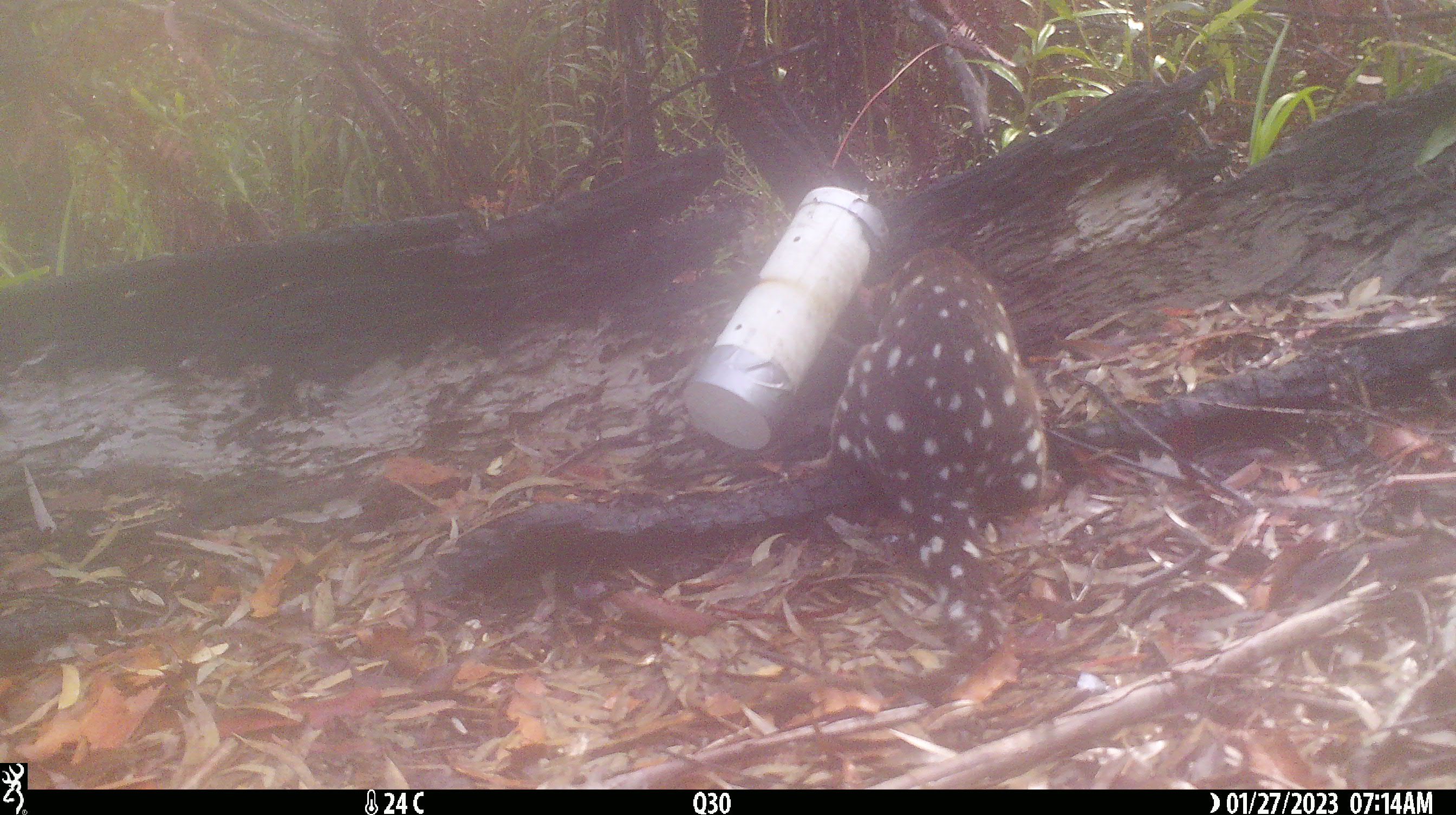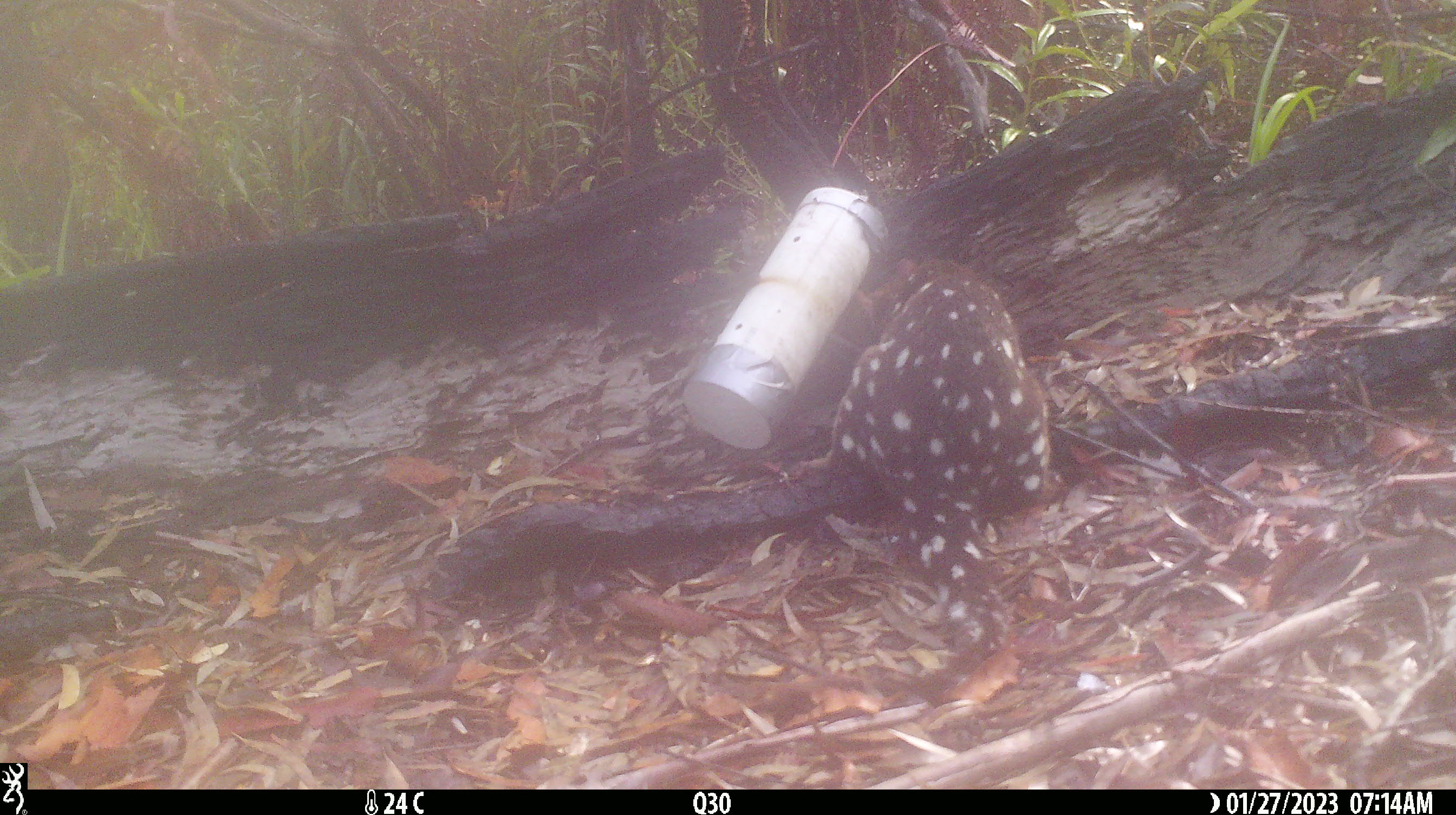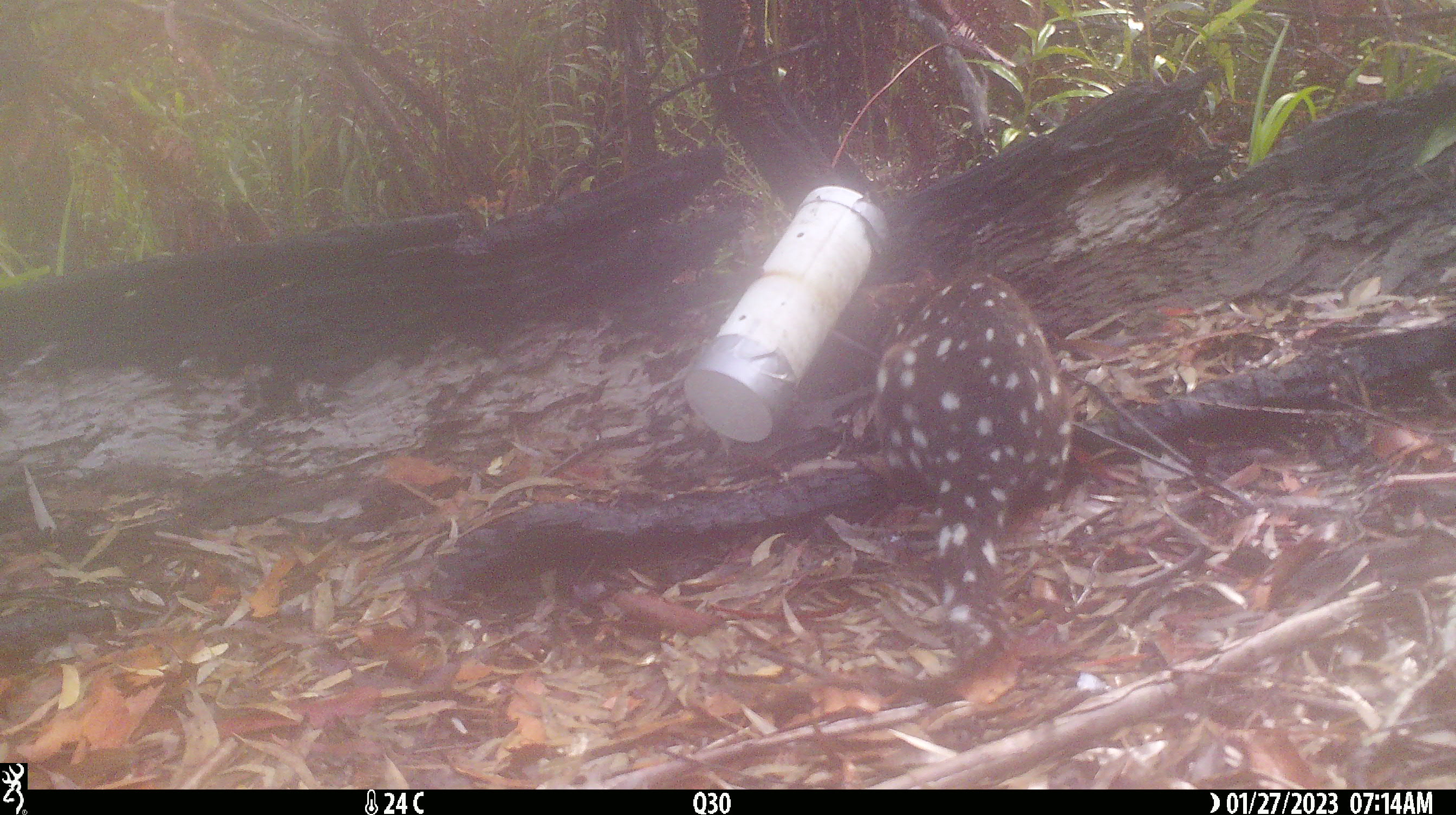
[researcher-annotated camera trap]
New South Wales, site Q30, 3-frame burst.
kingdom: Animalia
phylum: Chordata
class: Mammalia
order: Dasyuromorphia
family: Dasyuridae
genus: Dasyurus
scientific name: Dasyurus maculatus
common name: spotted-tailed quoll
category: quoll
Quoll (spotted-tailed quoll) (Dasyurus maculatus).